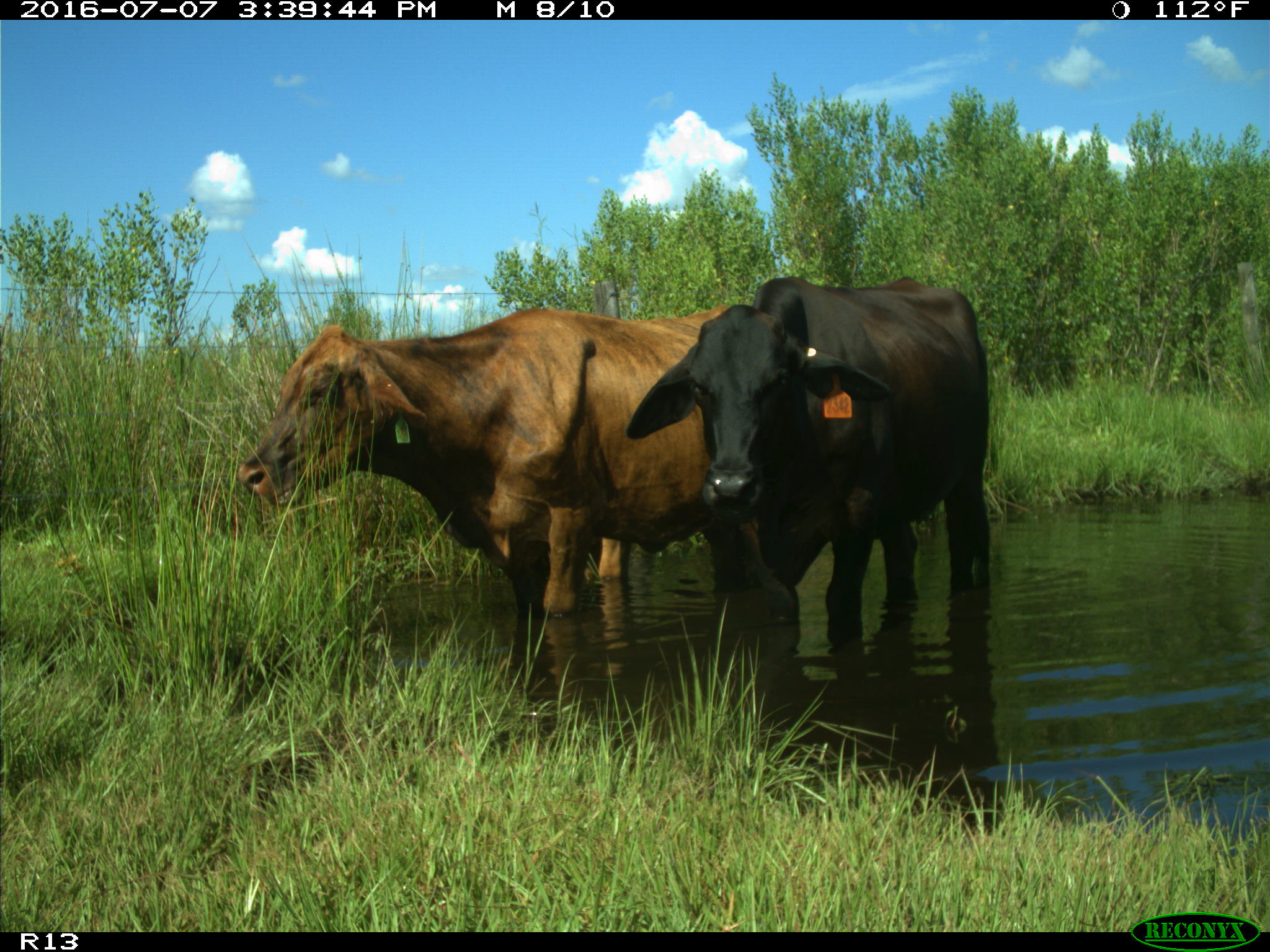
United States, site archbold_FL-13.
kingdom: Animalia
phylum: Chordata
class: Mammalia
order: Artiodactyla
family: Bovidae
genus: Bos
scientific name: Bos taurus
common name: domestic cow